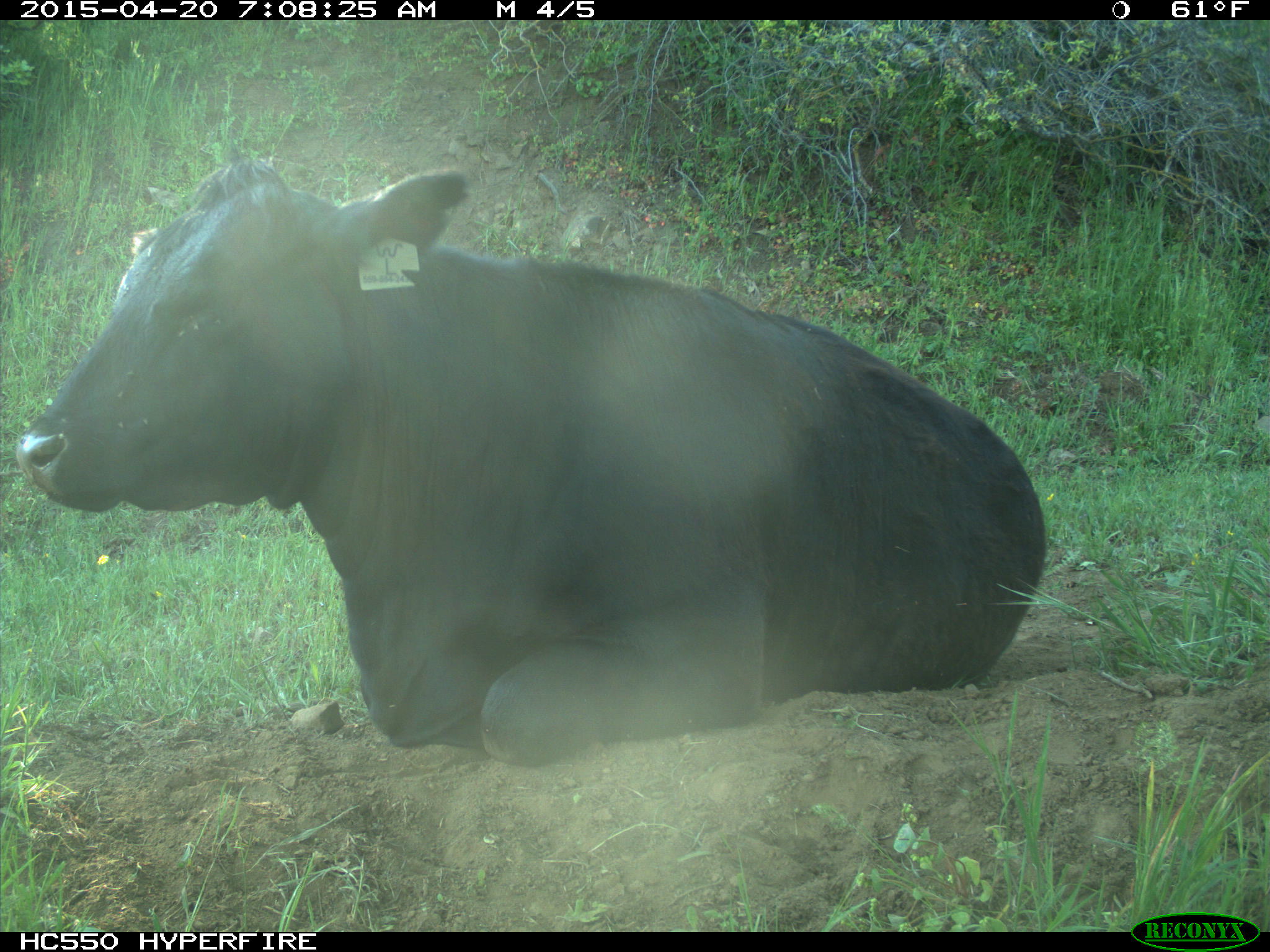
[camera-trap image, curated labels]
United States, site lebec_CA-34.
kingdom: Animalia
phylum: Chordata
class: Mammalia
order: Artiodactyla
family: Bovidae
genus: Bos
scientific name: Bos taurus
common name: domestic cow